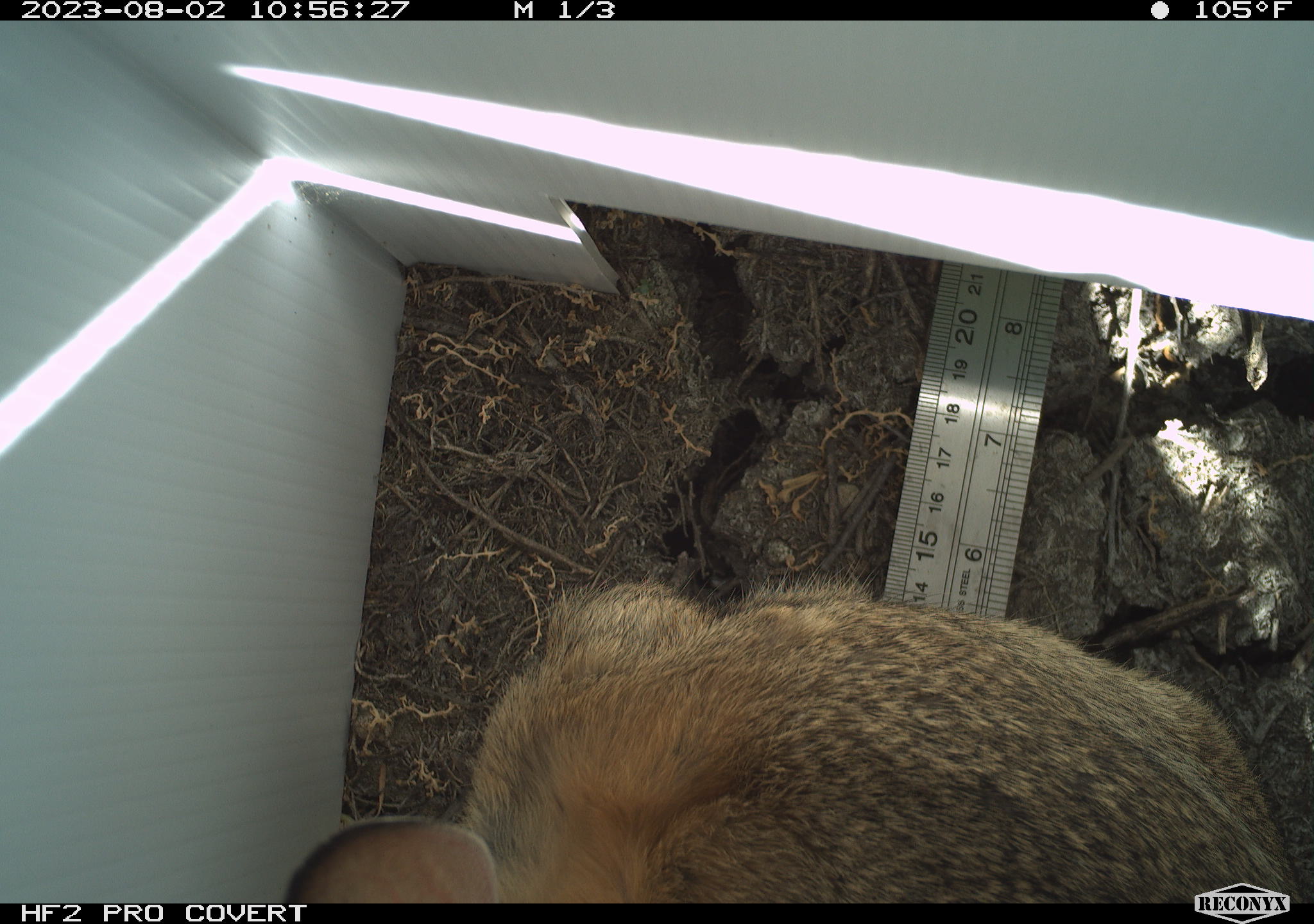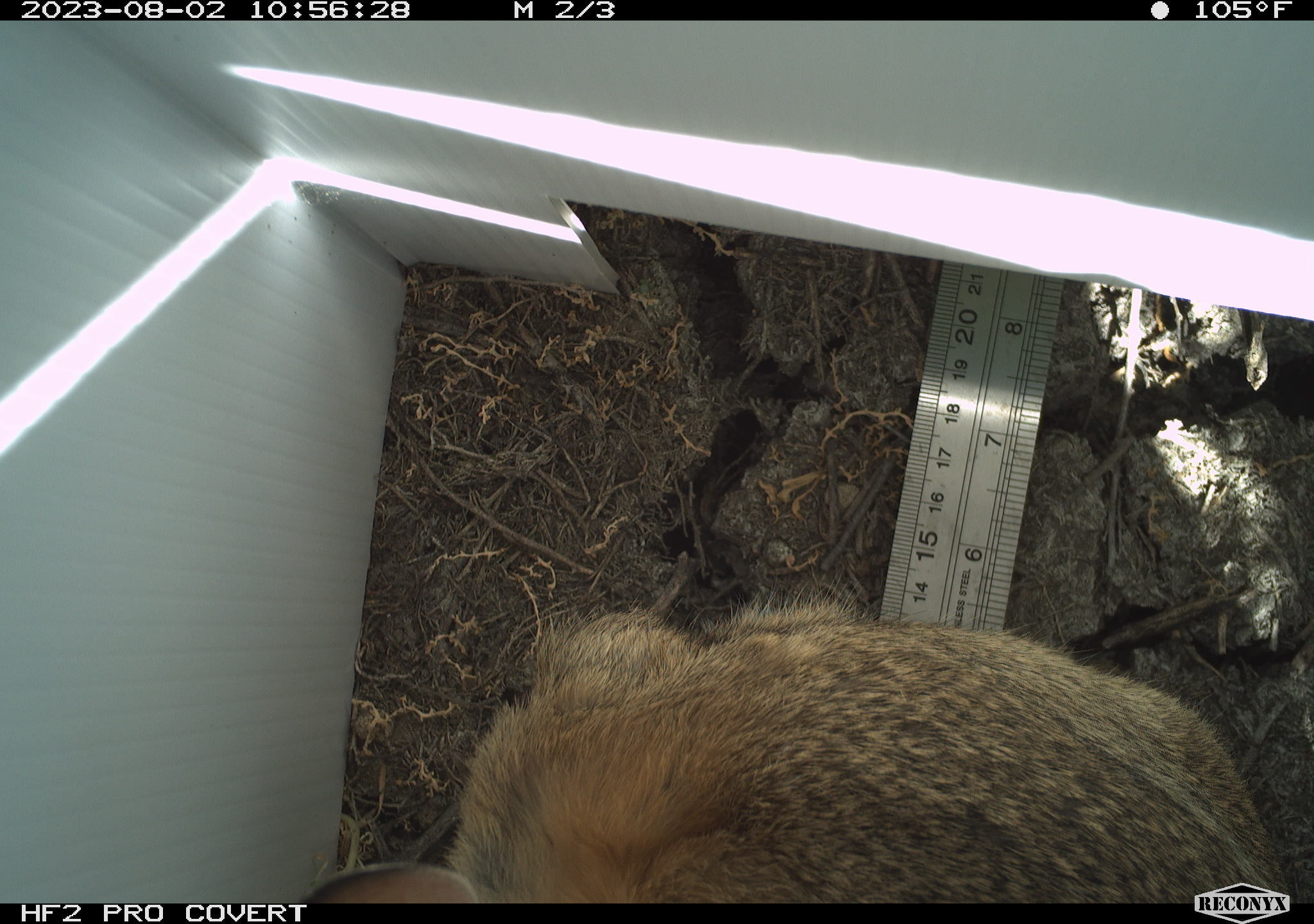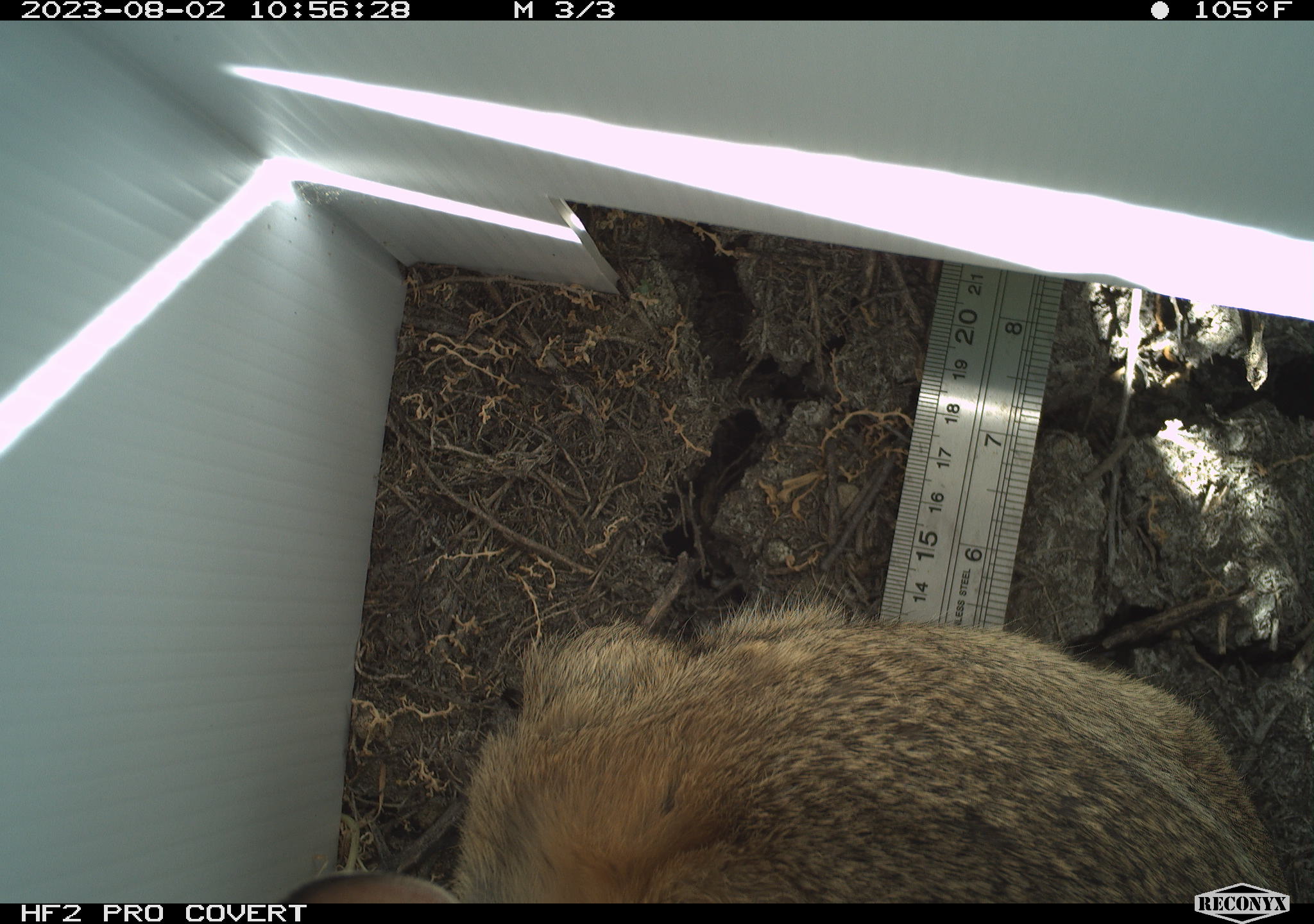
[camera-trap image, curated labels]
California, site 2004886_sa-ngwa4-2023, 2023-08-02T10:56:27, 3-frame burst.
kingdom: Animalia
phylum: Chordata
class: Mammalia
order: Lagomorpha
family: Leporidae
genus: Sylvilagus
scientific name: Sylvilagus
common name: cottontail rabbits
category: sylvilagus species